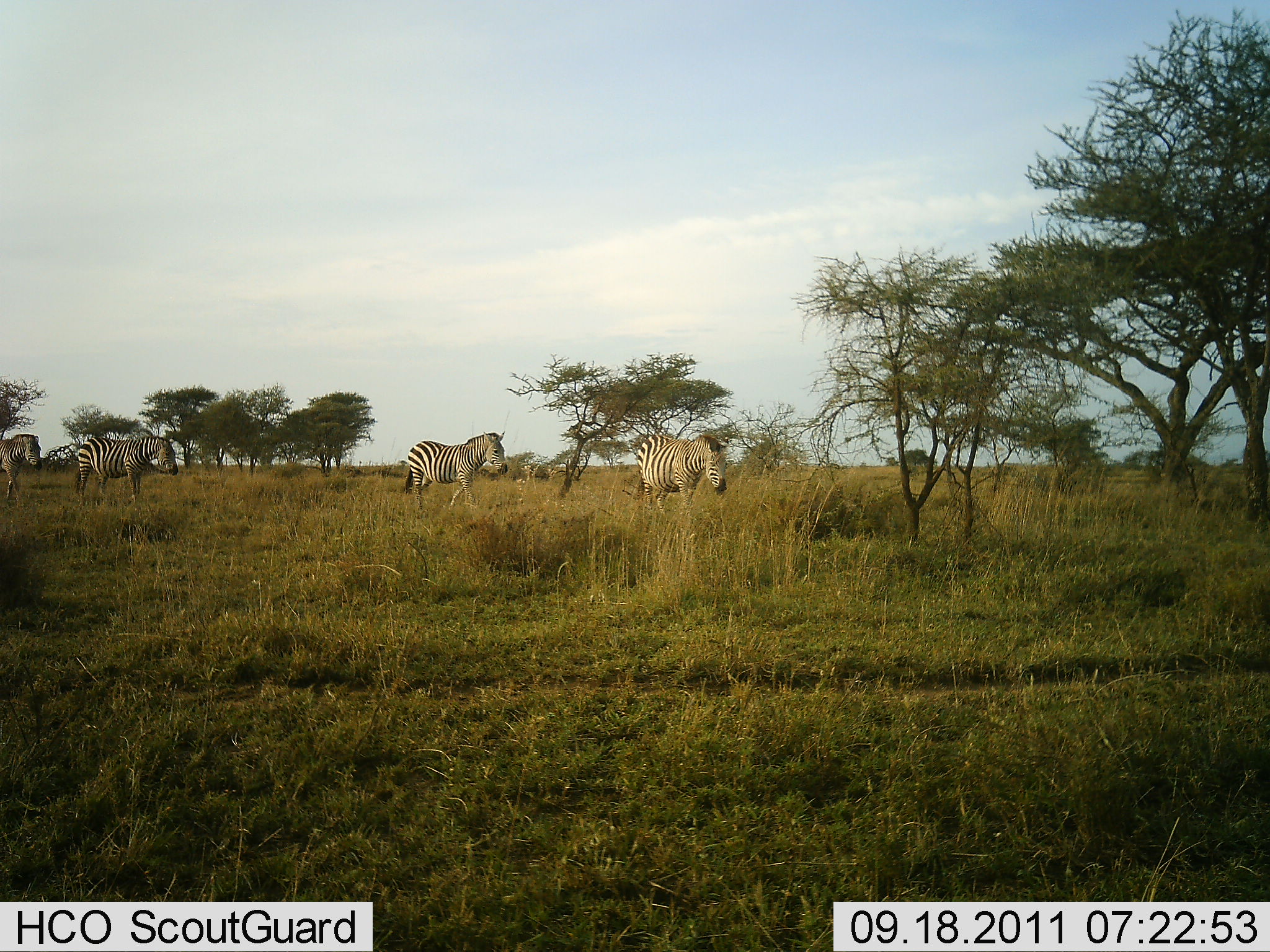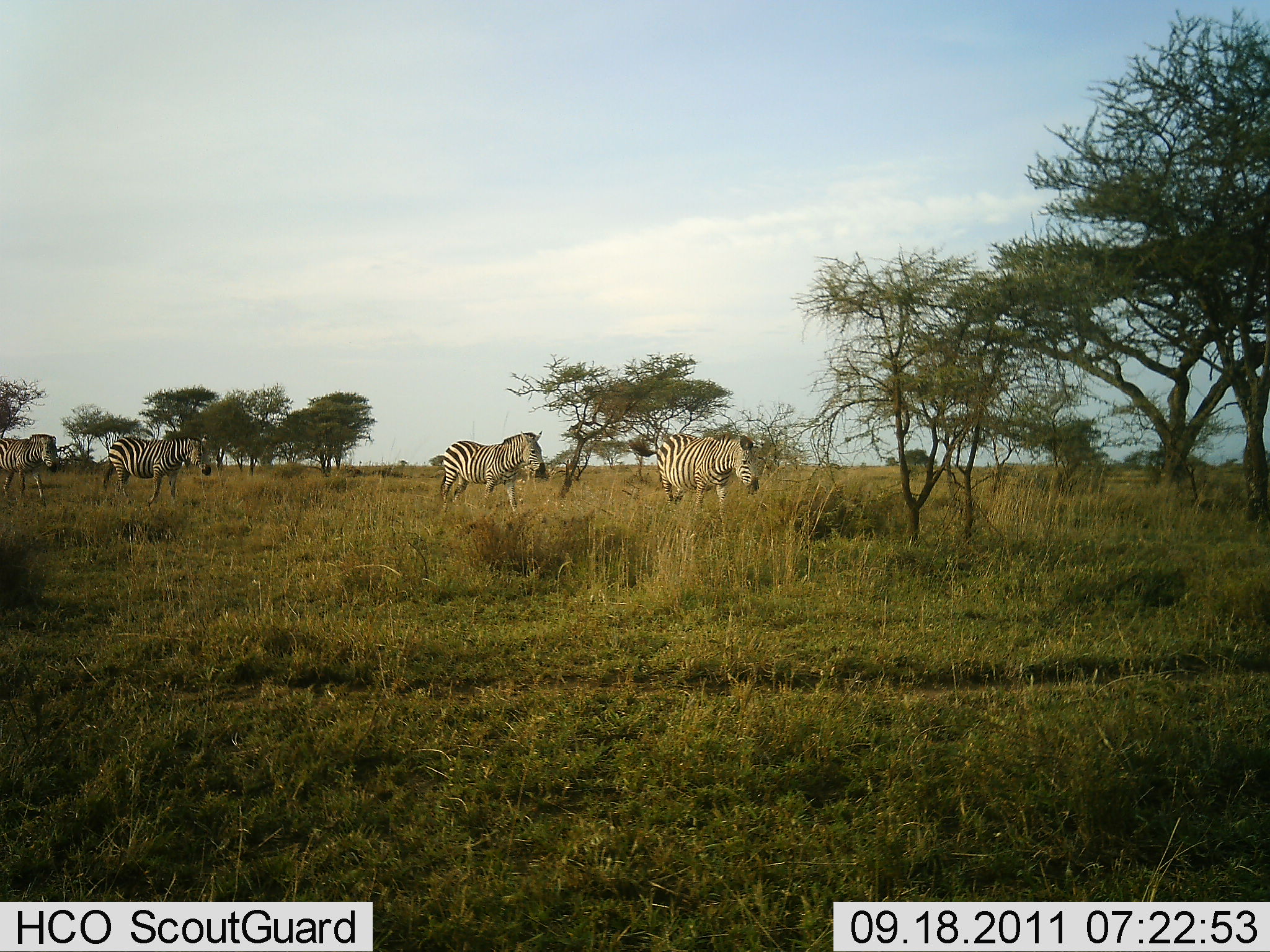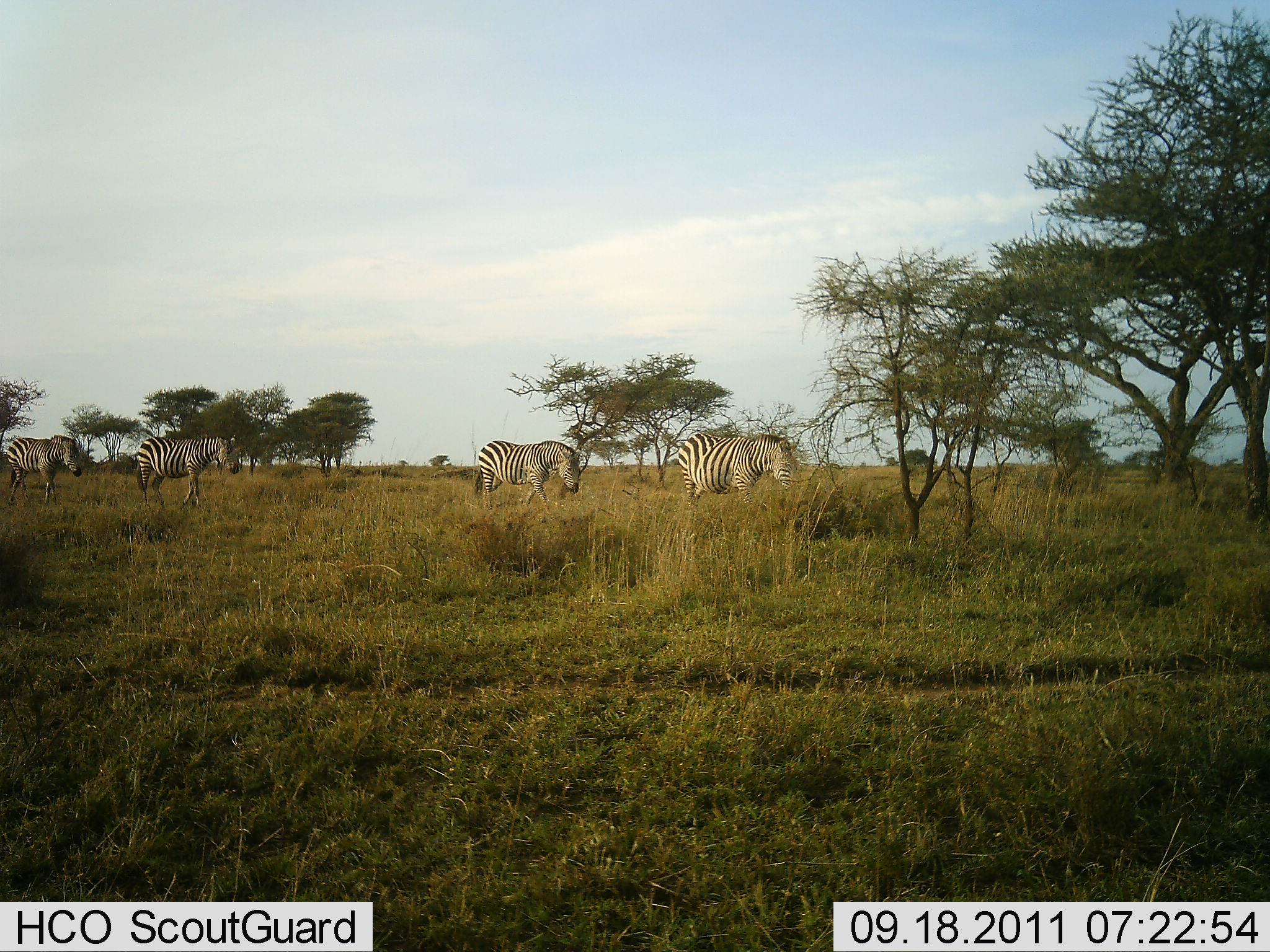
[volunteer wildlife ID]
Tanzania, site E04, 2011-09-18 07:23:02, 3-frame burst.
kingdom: Animalia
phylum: Chordata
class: Mammalia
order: Perissodactyla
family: Equidae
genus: Equus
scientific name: Equus quagga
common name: plains zebra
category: zebra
Zebra (plains zebra) (Equus quagga), count 4. Behavior (volunteer vote fractions): standing 9%, resting 0%, moving 100%, interacting 0%. Young present (vote fraction): 0%. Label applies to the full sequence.